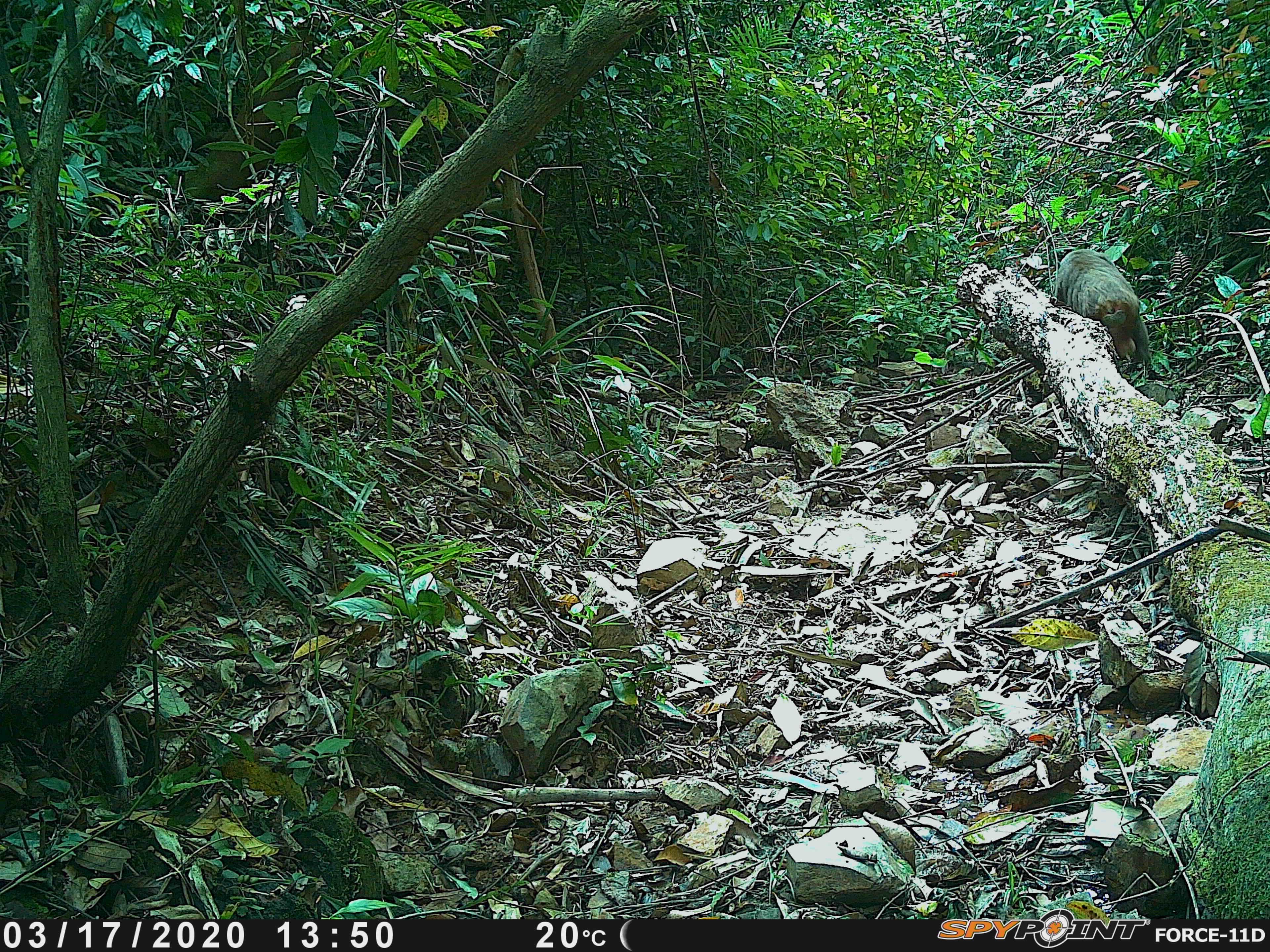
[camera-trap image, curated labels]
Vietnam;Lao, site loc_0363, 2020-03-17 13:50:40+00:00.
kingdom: Animalia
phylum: Chordata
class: Mammalia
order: Primates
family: Cercopithecidae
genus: Macaca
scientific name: Macaca arctoides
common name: stump-tailed macaque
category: stump tailed macaque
Stump tailed macaque (stump-tailed macaque) (Macaca arctoides). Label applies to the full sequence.